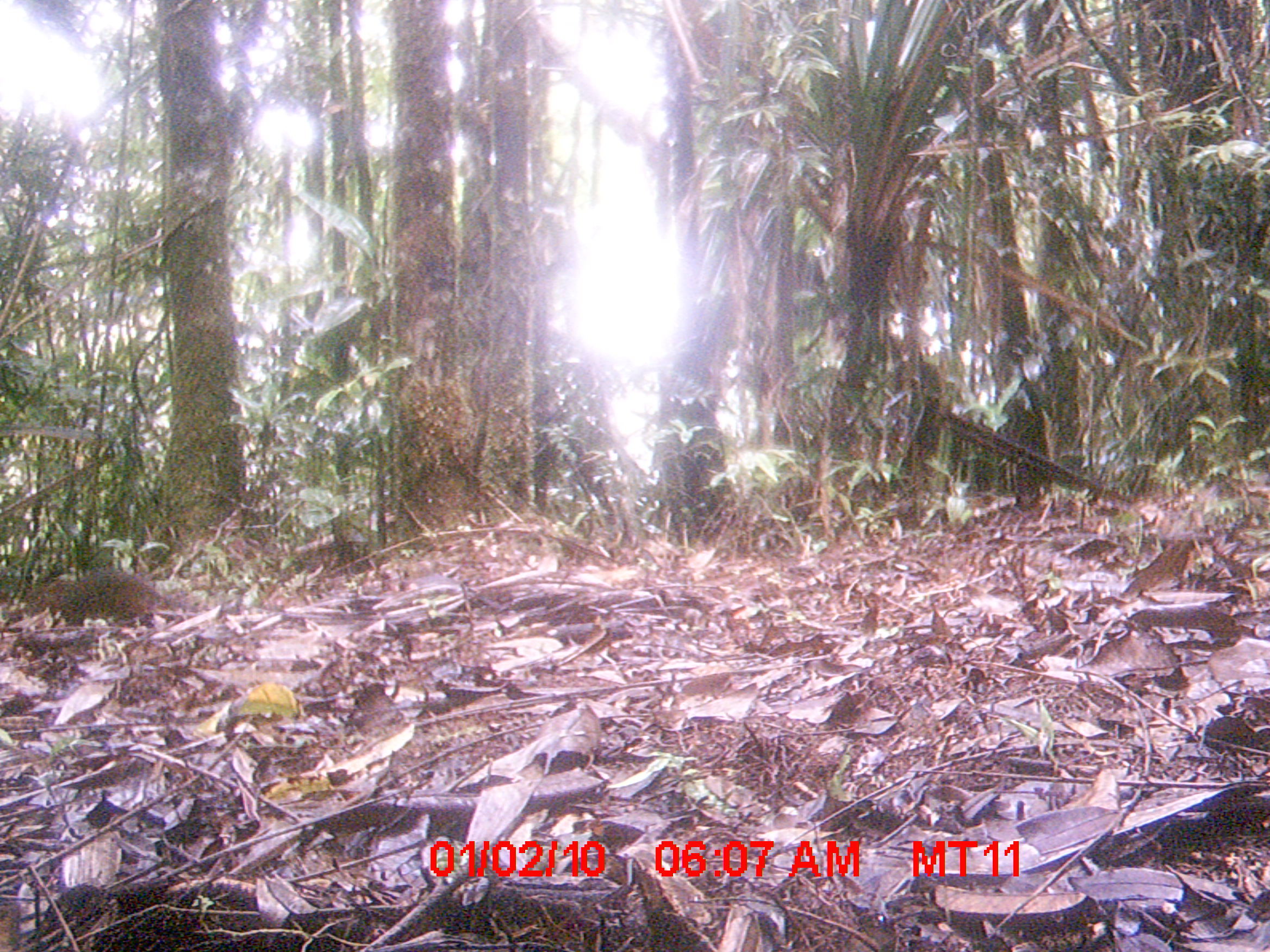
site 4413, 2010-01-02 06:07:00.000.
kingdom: Animalia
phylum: Chordata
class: Mammalia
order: Rodentia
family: Nesomyidae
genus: Hypogeomys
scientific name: Hypogeomys antimena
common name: malagasy giant rat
Hypogeomys antimena (malagasy giant rat), count 1.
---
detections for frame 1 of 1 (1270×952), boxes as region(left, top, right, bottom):
hypogeomys antimena: region(35, 562, 210, 629)